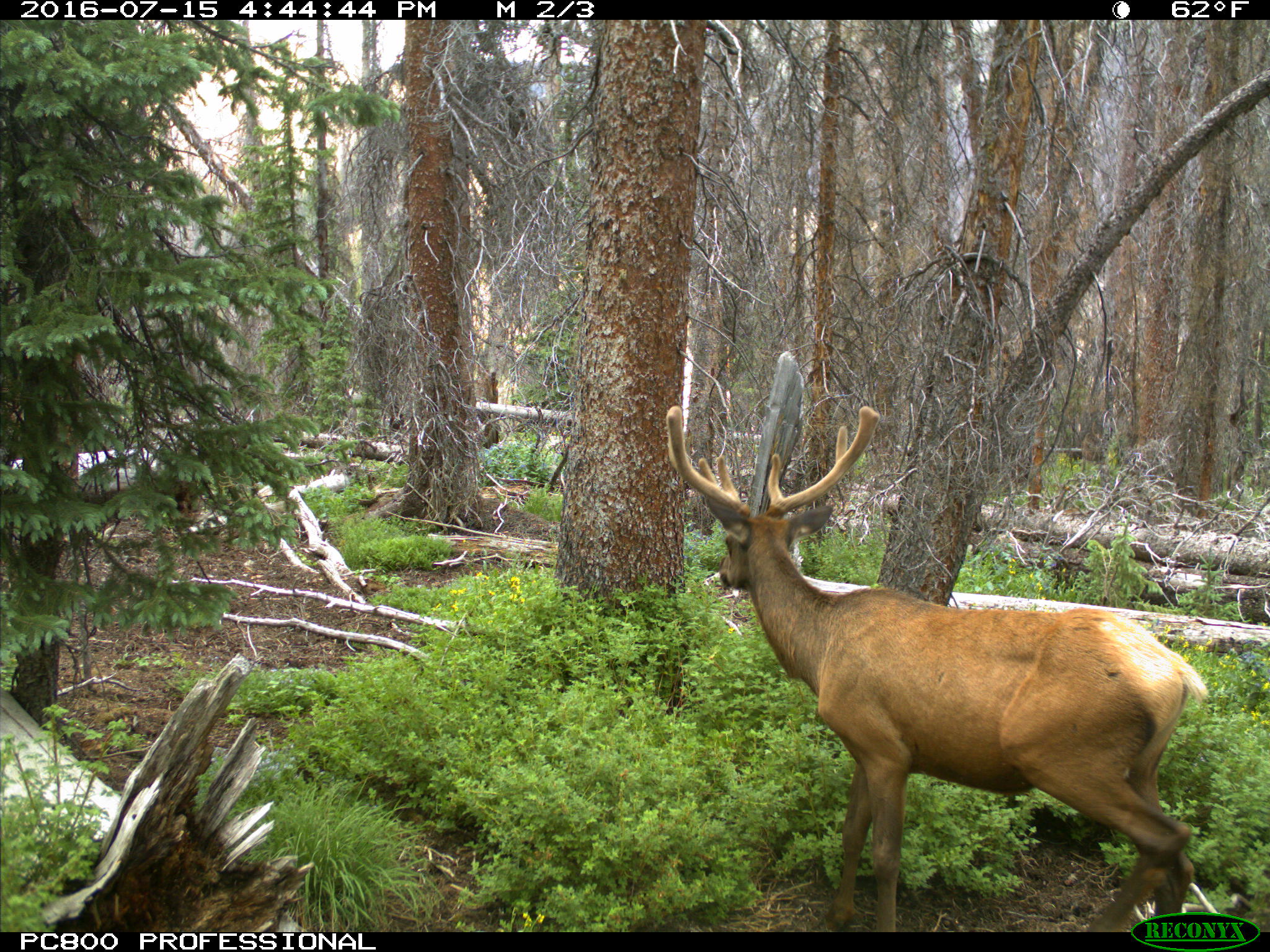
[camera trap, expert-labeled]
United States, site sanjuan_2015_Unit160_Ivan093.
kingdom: Animalia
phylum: Chordata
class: Mammalia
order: Artiodactyla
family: Cervidae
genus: Cervus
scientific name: Cervus elaphus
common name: red deer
Cervus elaphus (red deer).